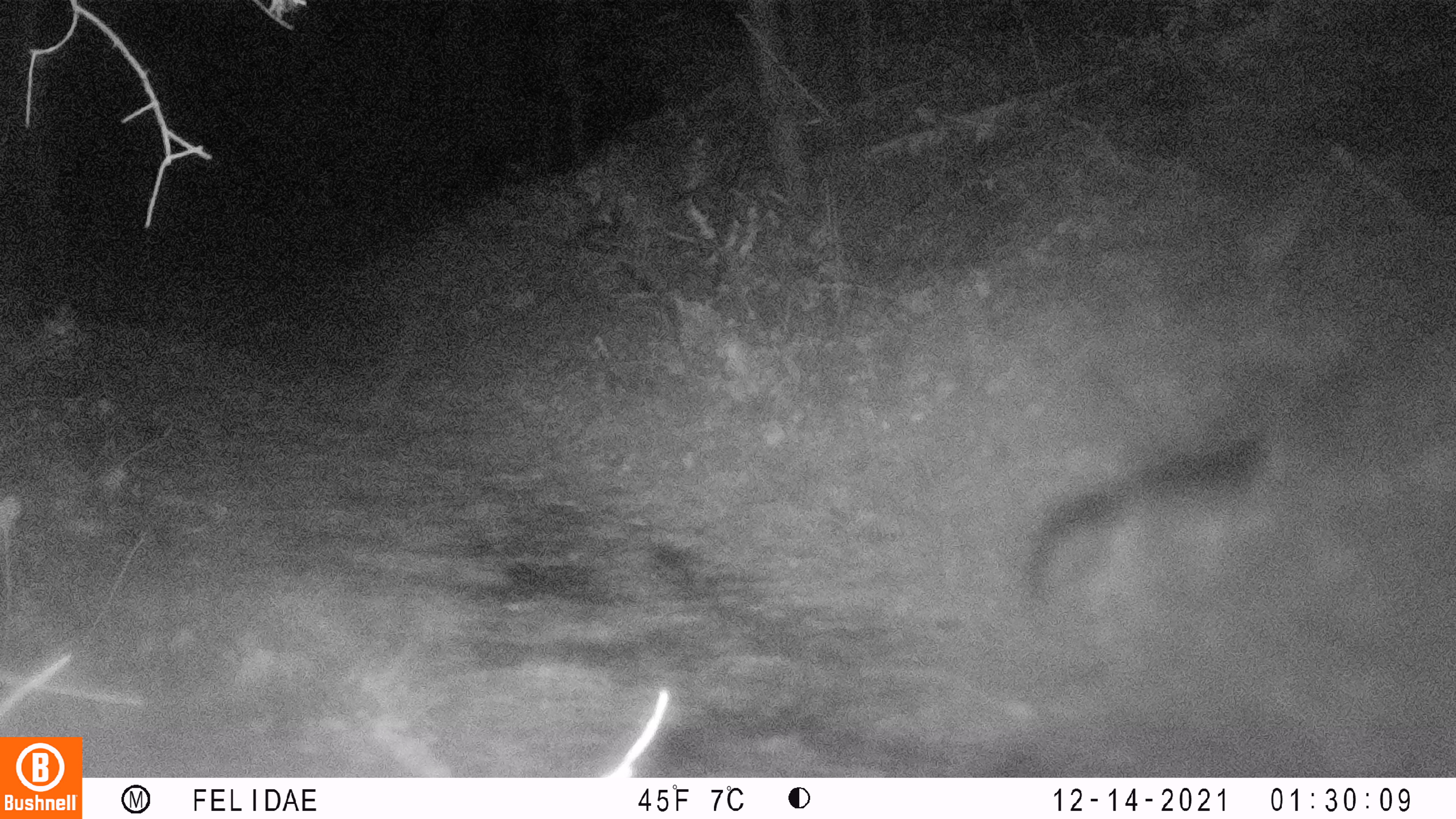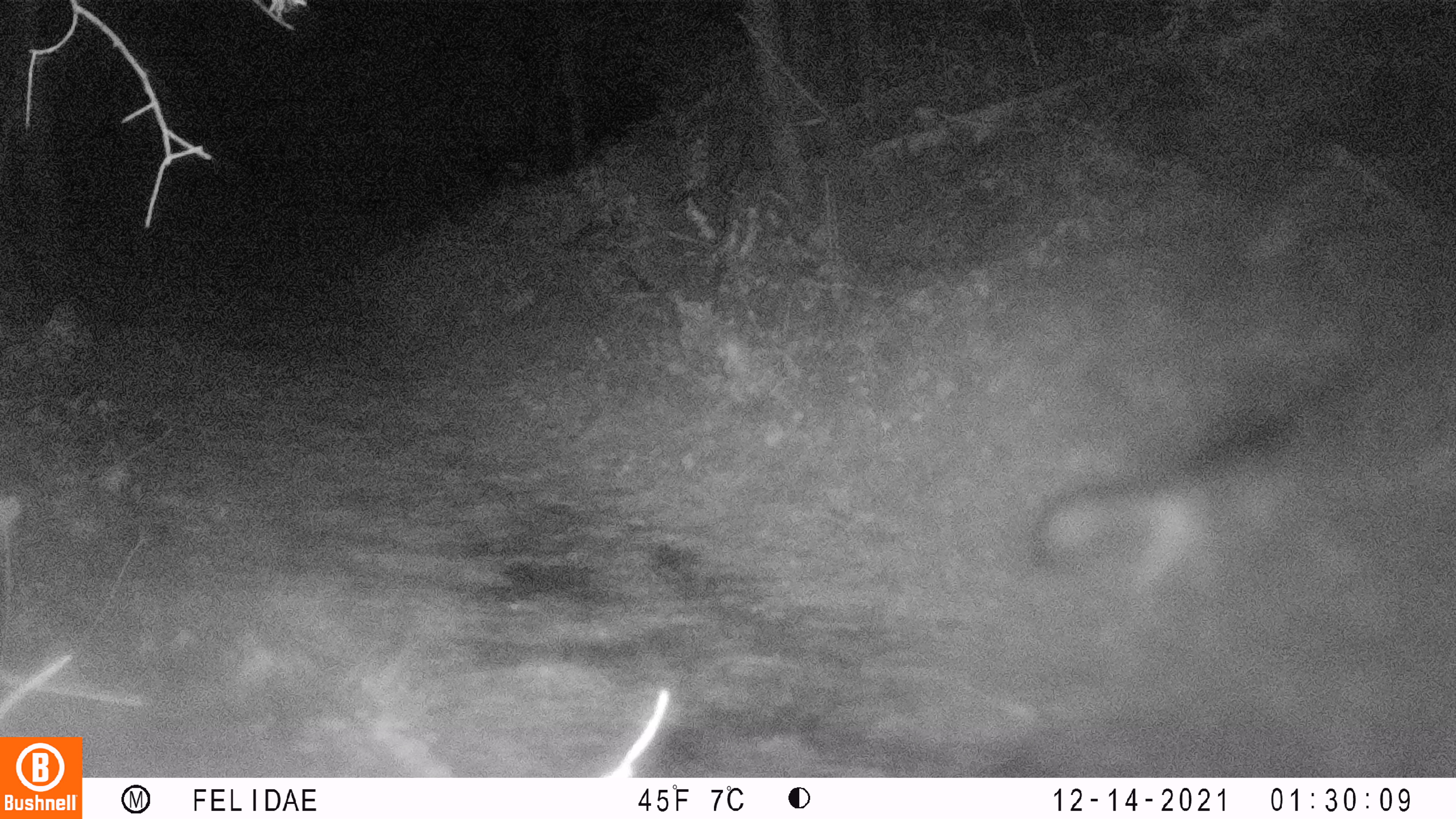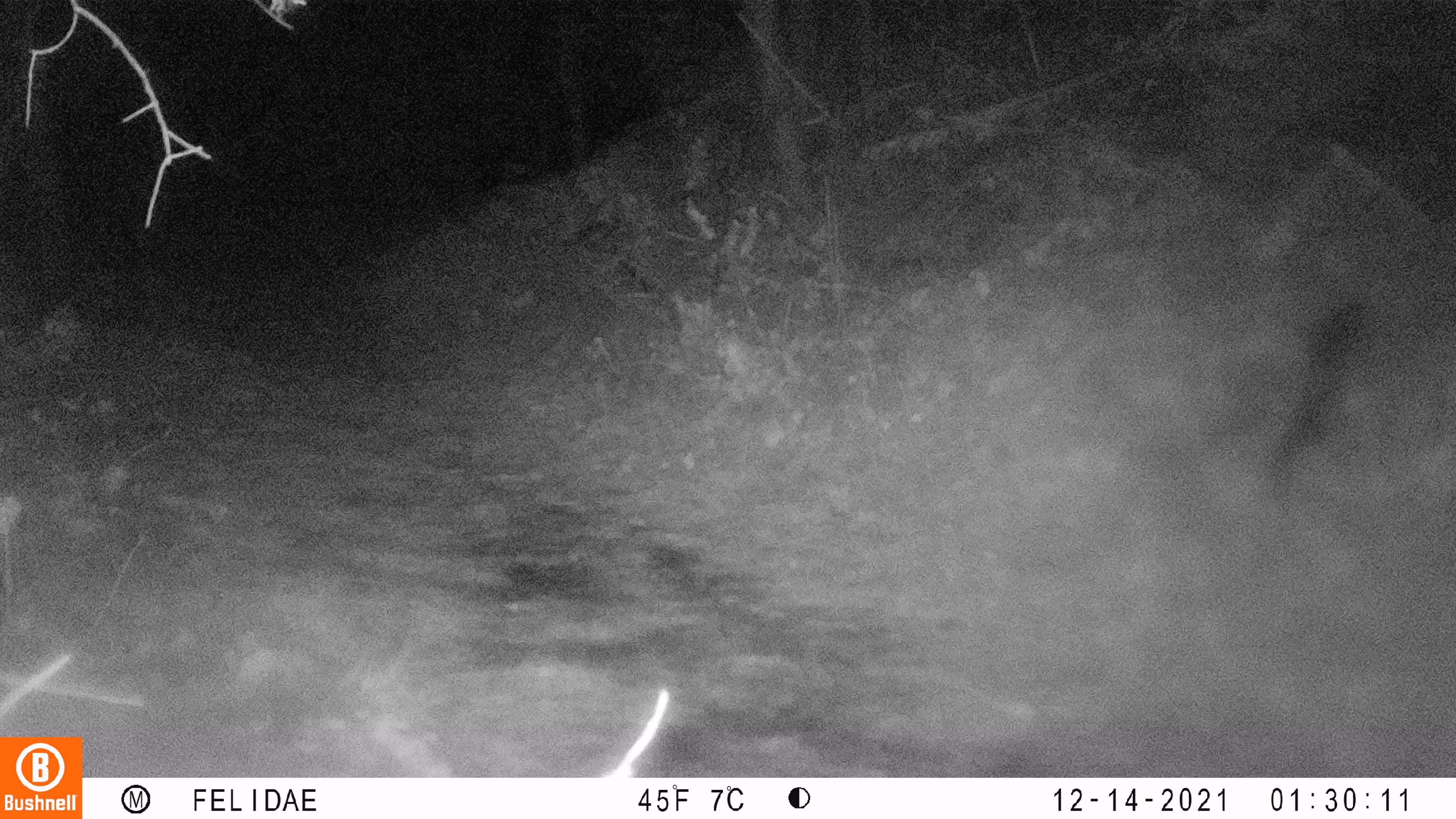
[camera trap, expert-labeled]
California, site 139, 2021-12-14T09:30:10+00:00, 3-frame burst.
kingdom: Animalia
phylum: Chordata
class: Mammalia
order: Carnivora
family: Canidae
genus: Urocyon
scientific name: Urocyon cinereoargenteus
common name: gray fox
Gray fox (Urocyon cinereoargenteus).